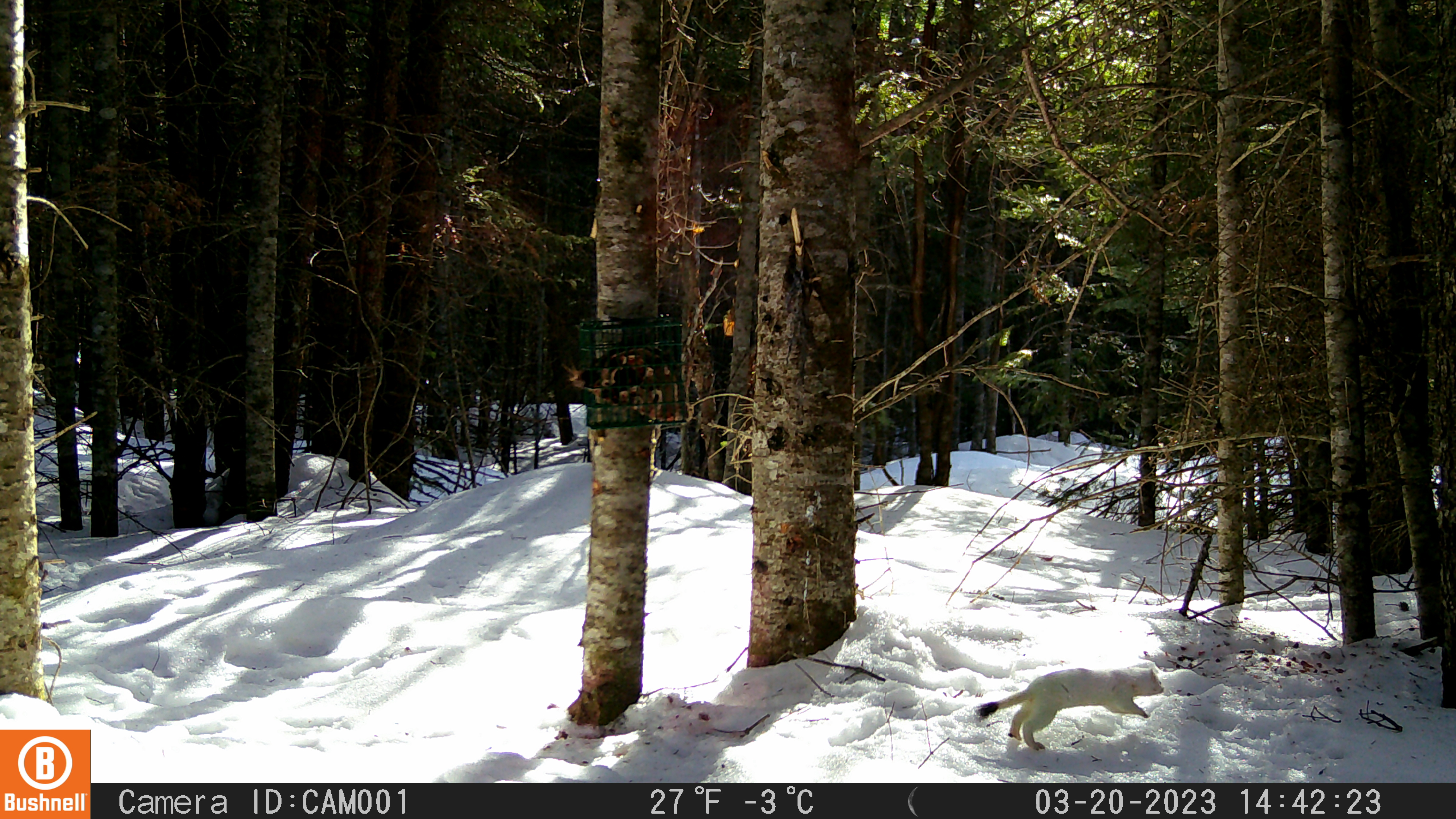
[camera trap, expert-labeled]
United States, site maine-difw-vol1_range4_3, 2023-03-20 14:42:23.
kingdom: Animalia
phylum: Chordata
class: Mammalia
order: Carnivora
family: Mustelidae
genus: Mustela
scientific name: Mustela richardsonii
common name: short-tailed weasel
Short-tailed weasel (Mustela richardsonii).